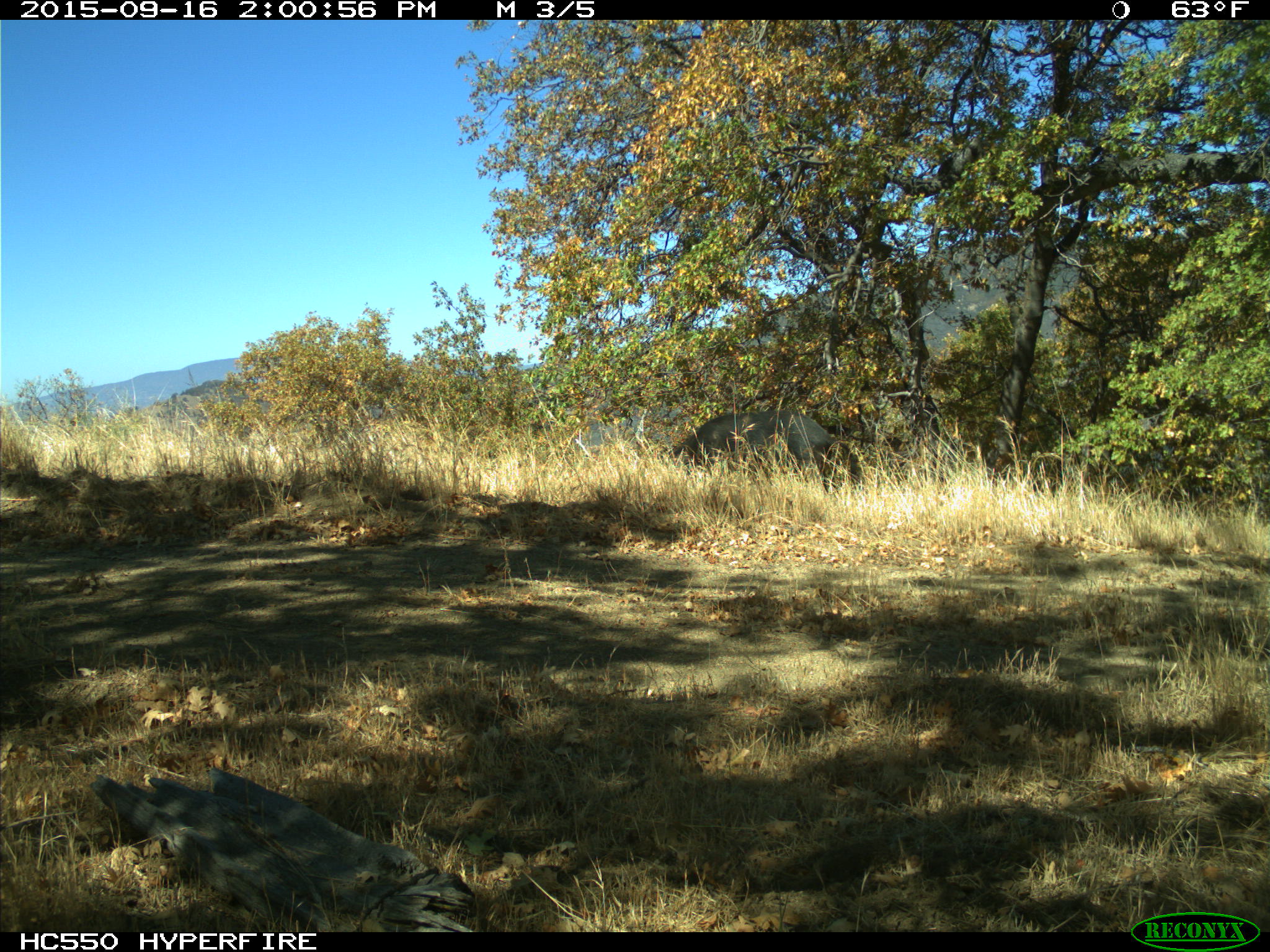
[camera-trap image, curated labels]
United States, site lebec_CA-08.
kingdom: Animalia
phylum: Chordata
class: Mammalia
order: Artiodactyla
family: Suidae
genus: Sus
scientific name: Sus scrofa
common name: wild boar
Sus scrofa (wild boar).